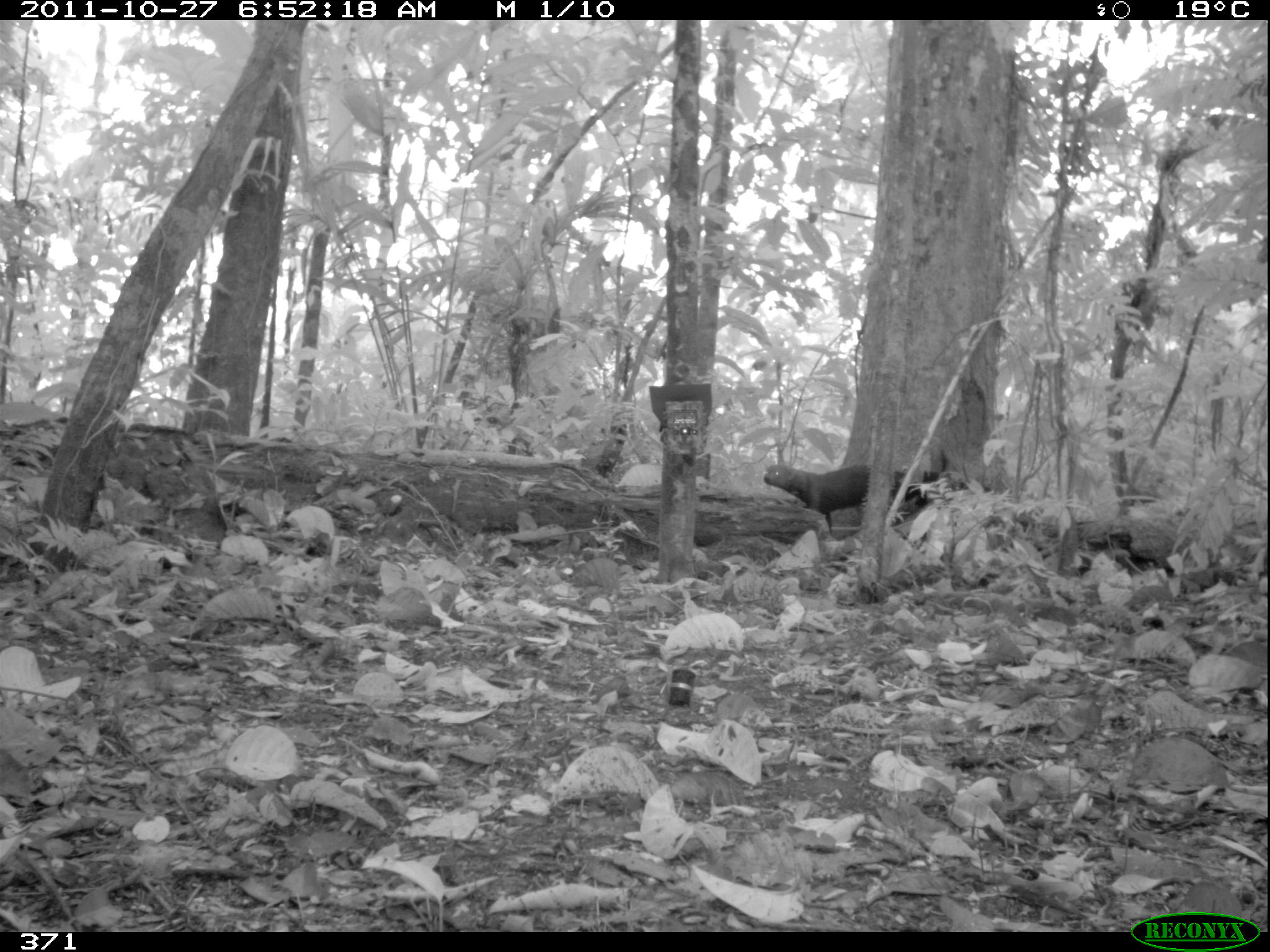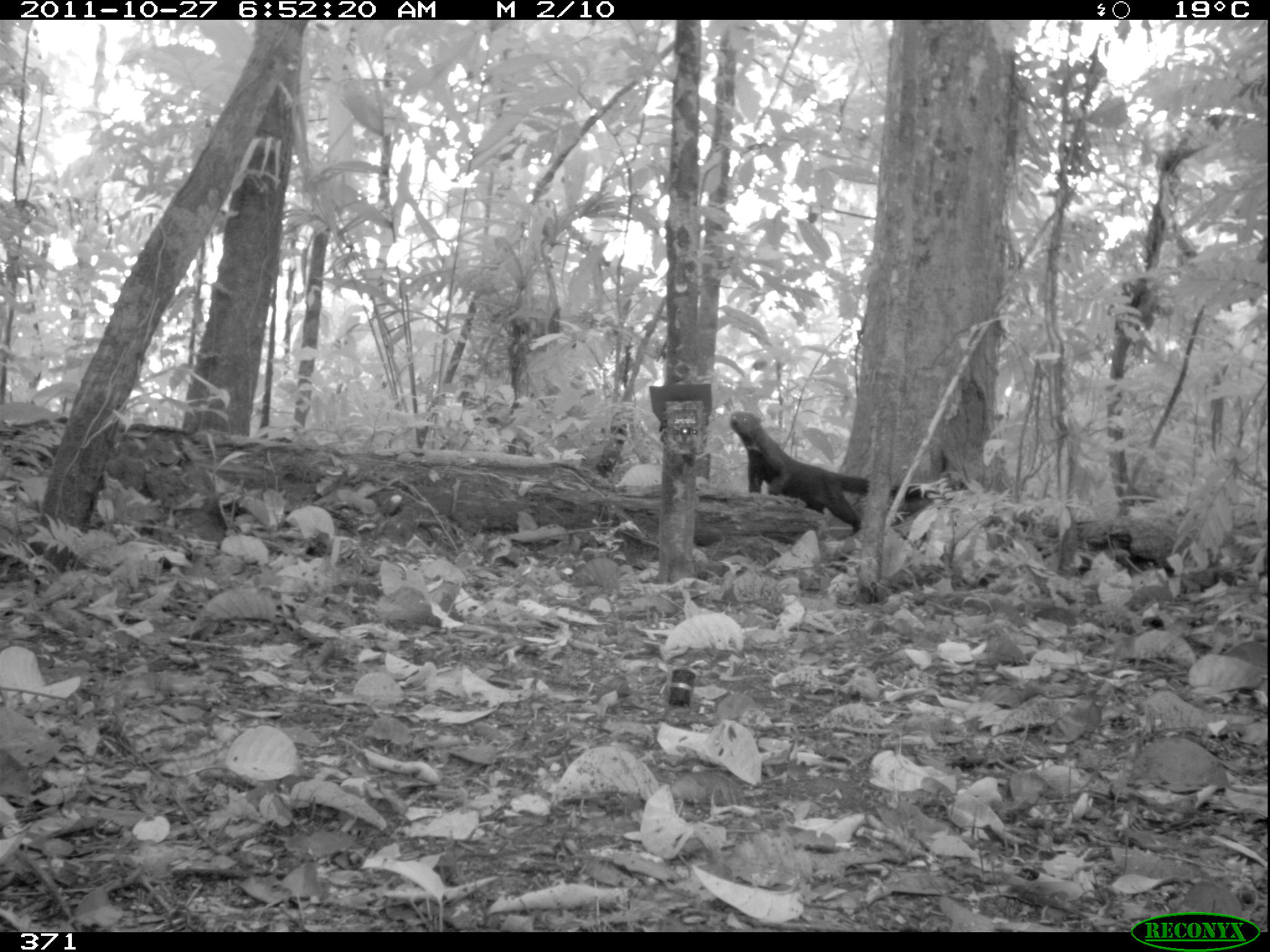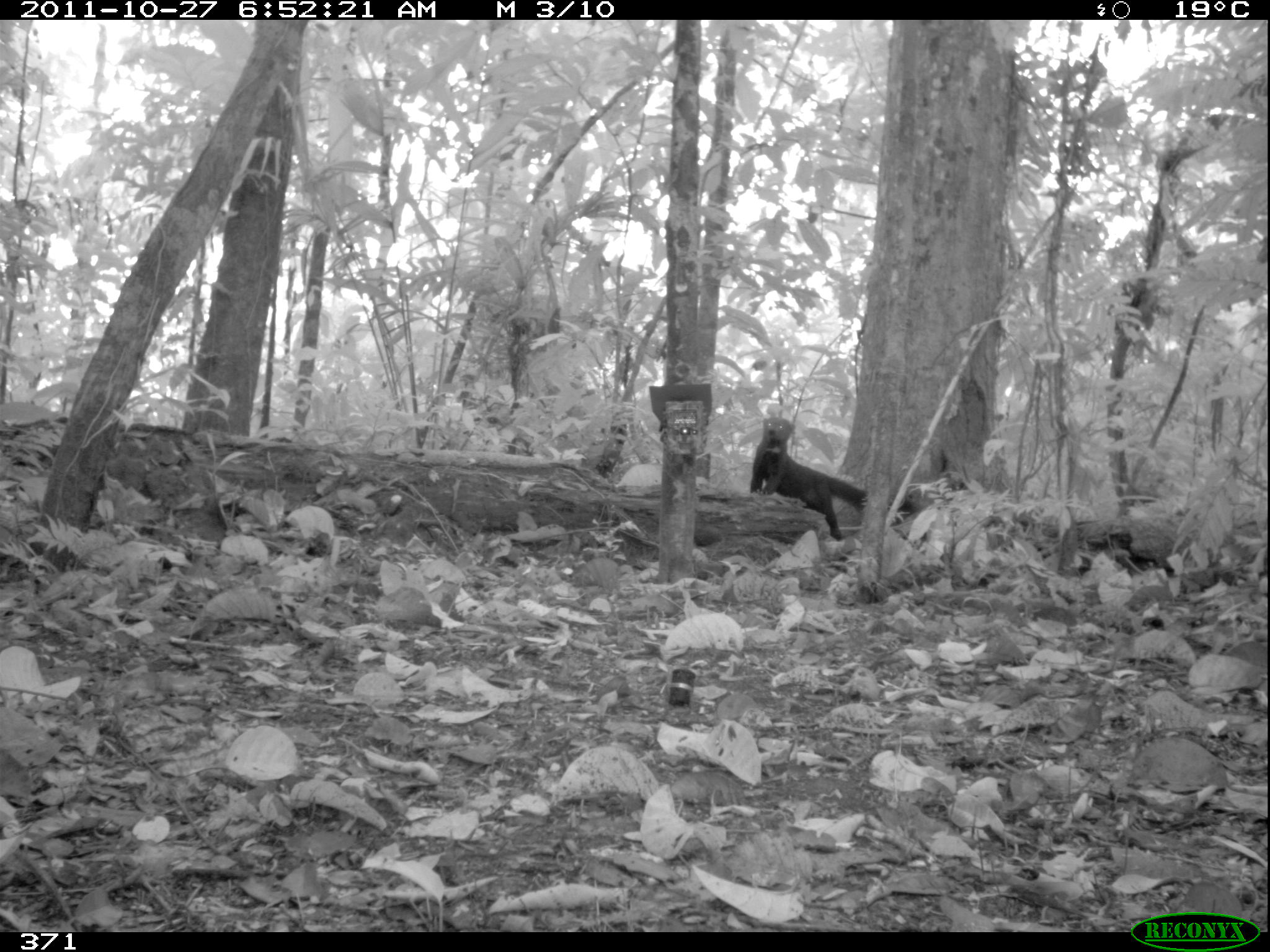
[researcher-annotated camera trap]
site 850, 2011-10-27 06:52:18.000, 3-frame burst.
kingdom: Animalia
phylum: Chordata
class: Mammalia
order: Carnivora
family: Mustelidae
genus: Eira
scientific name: Eira barbara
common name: tayra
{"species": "Eira barbara (tayra)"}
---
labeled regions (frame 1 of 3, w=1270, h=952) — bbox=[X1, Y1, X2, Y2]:
eira barbara: bbox=[764, 452, 948, 532]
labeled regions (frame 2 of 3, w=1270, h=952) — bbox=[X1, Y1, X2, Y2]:
eira barbara: bbox=[730, 410, 943, 535]